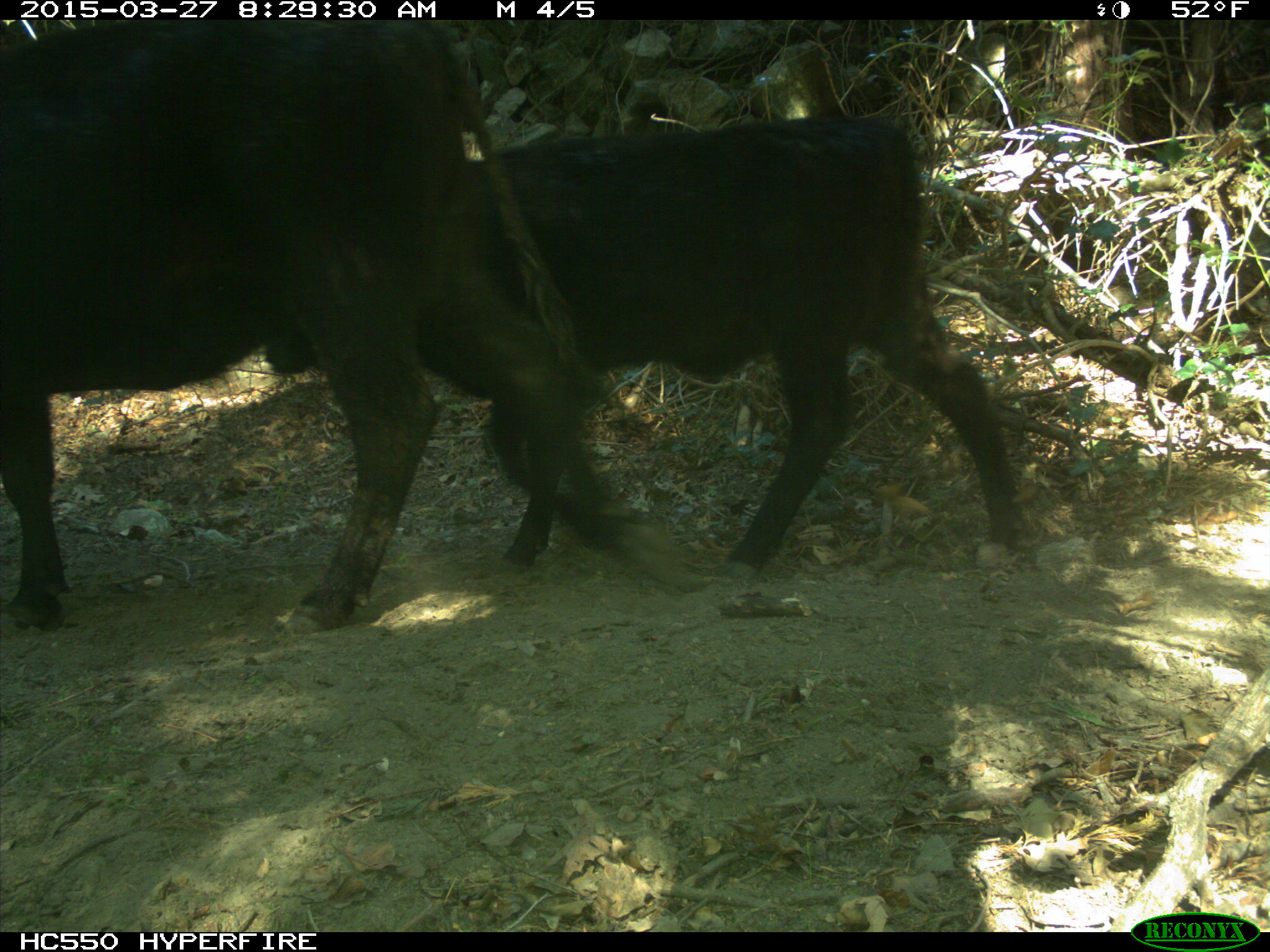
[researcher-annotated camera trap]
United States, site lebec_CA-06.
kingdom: Animalia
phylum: Chordata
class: Mammalia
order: Artiodactyla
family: Bovidae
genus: Bos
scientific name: Bos taurus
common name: domestic cow